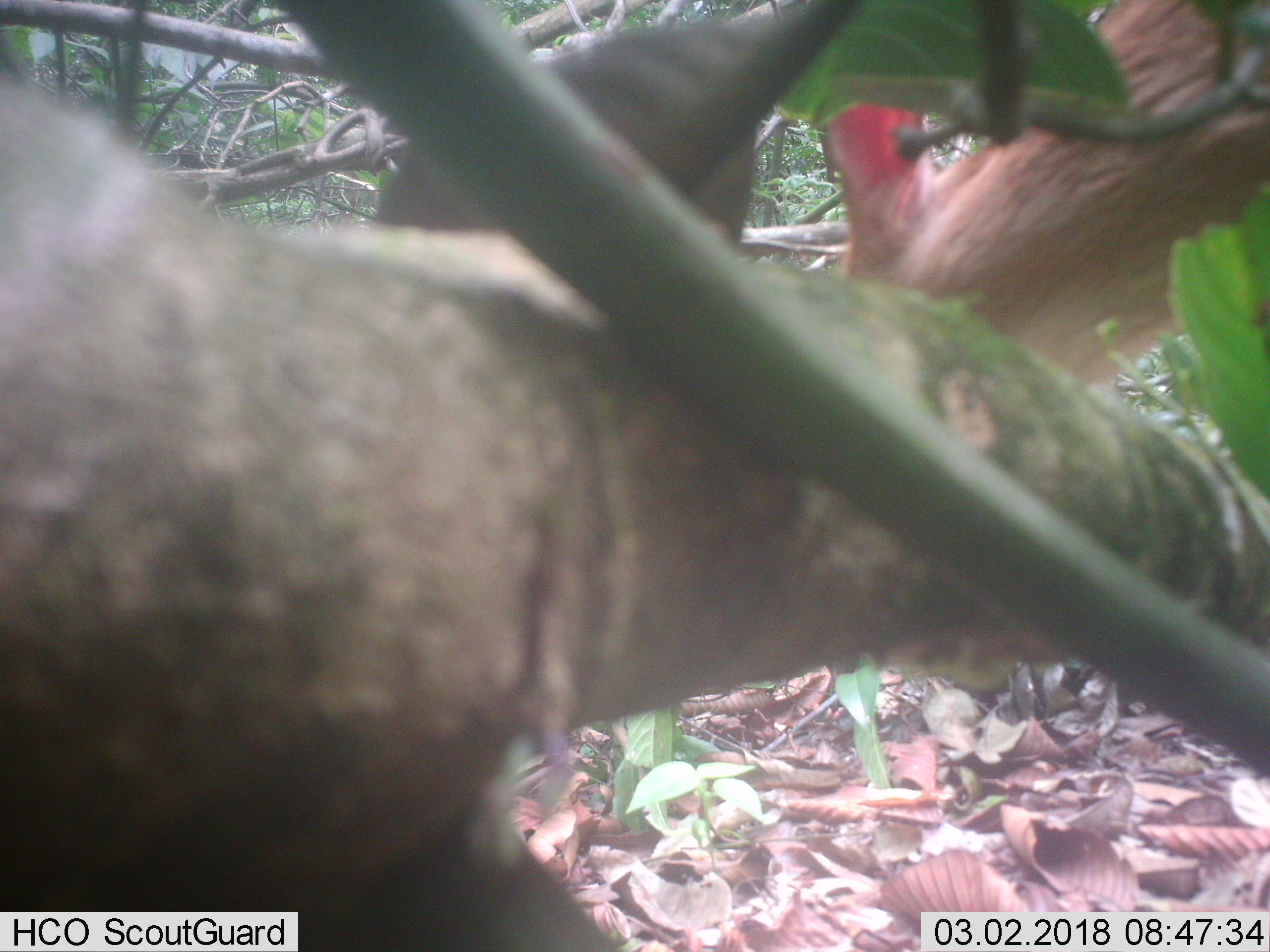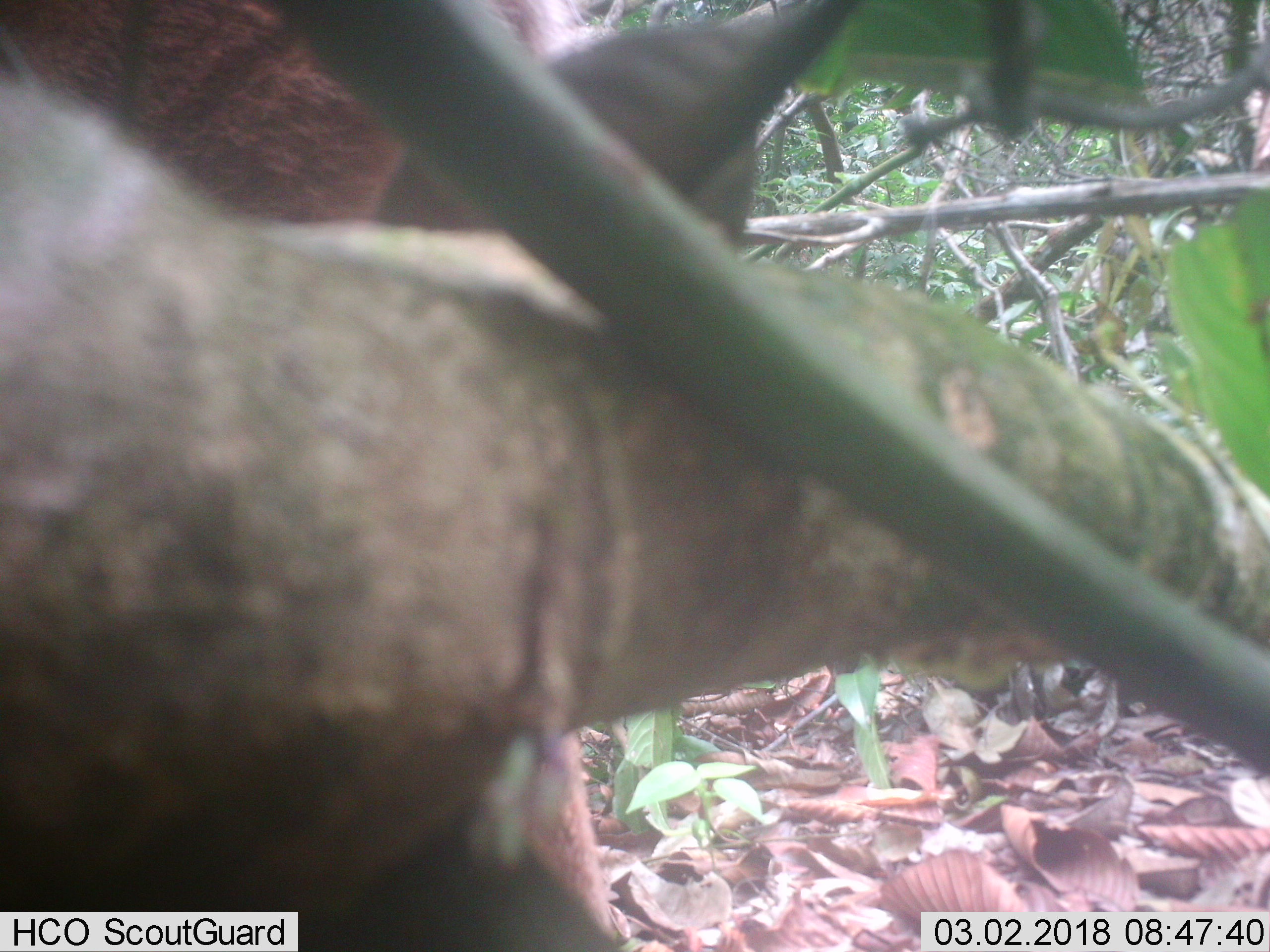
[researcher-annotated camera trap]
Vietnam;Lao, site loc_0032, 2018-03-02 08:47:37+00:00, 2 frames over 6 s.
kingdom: Animalia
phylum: Chordata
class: Mammalia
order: Artiodactyla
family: Cervidae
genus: Muntiacus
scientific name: Muntiacus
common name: muntjacs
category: unidentified muntjac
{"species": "unidentified muntjac (muntjacs) (Muntiacus)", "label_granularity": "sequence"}